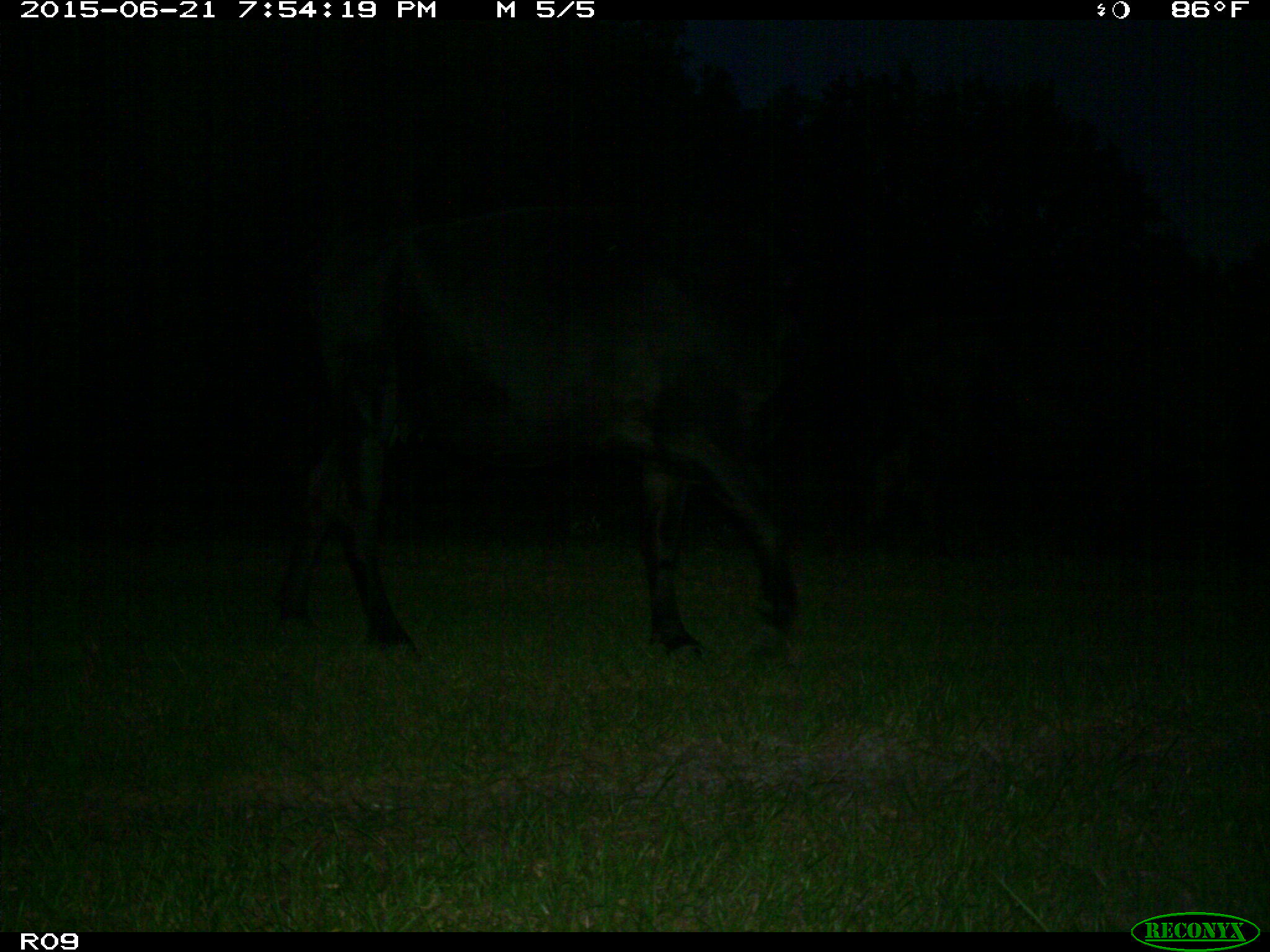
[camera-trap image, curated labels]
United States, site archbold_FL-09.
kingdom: Animalia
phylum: Chordata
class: Mammalia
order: Artiodactyla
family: Bovidae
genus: Bos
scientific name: Bos taurus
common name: domestic cow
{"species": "Bos taurus (domestic cow)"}